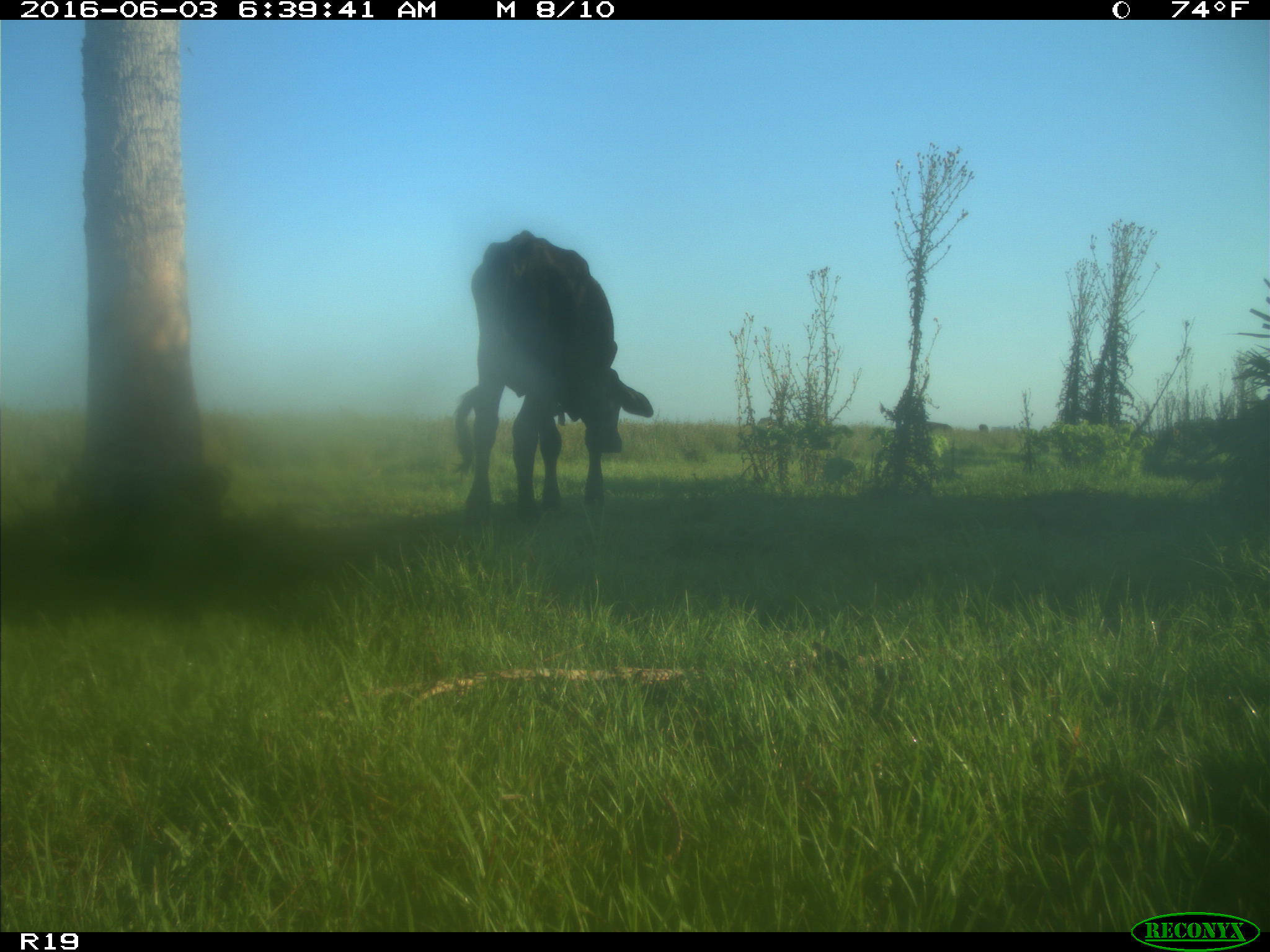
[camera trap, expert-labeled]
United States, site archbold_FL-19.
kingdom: Animalia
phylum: Chordata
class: Mammalia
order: Artiodactyla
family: Bovidae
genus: Bos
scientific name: Bos taurus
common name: domestic cow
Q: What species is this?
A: Bos taurus (domestic cow).